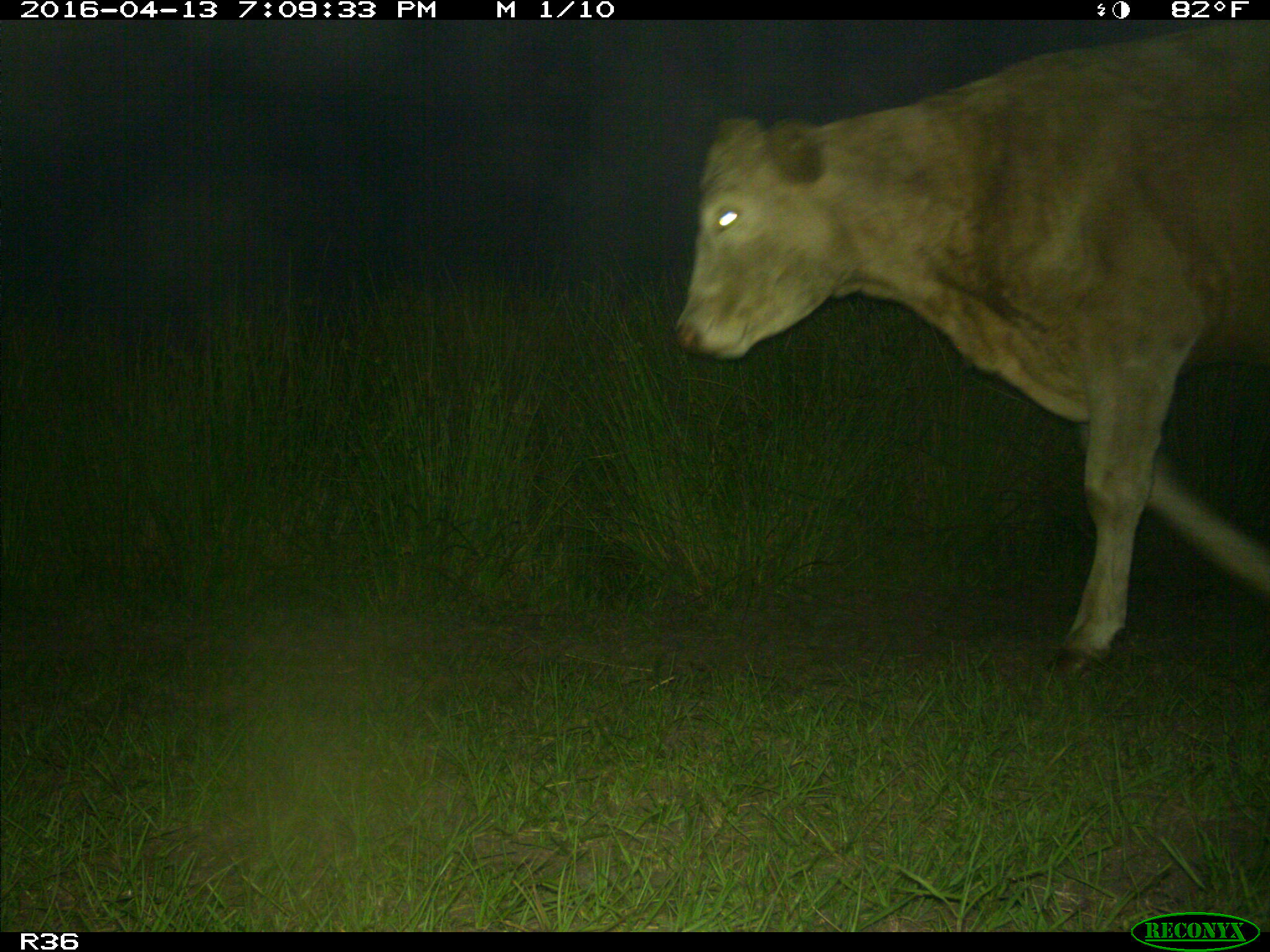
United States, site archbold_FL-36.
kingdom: Animalia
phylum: Chordata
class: Mammalia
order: Artiodactyla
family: Bovidae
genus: Bos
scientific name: Bos taurus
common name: domestic cow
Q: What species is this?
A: Bos taurus (domestic cow).